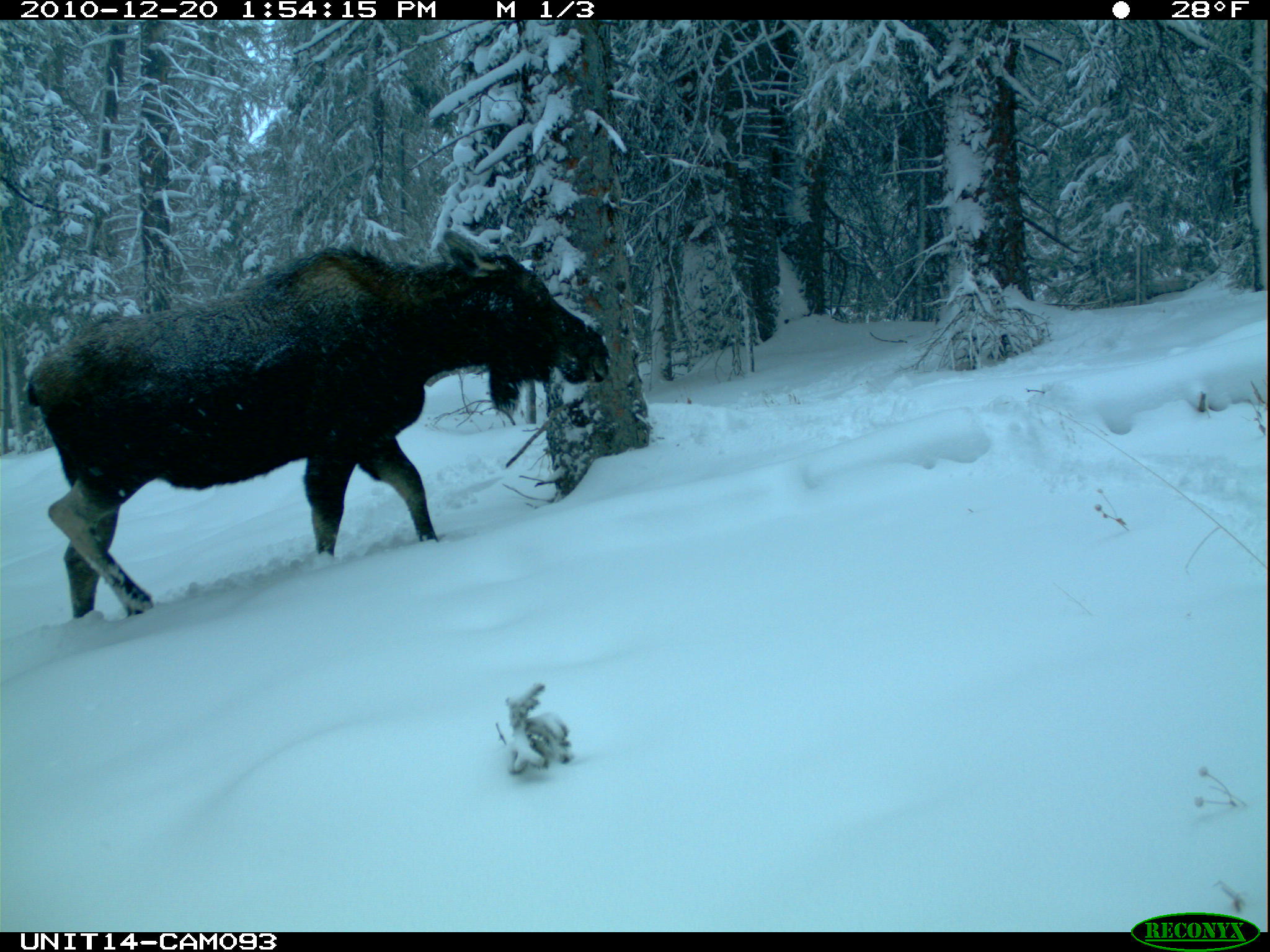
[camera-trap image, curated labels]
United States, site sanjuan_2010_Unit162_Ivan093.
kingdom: Animalia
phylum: Chordata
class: Mammalia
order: Artiodactyla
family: Cervidae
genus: Alces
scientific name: Alces alces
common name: moose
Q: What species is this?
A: Alces alces (moose).